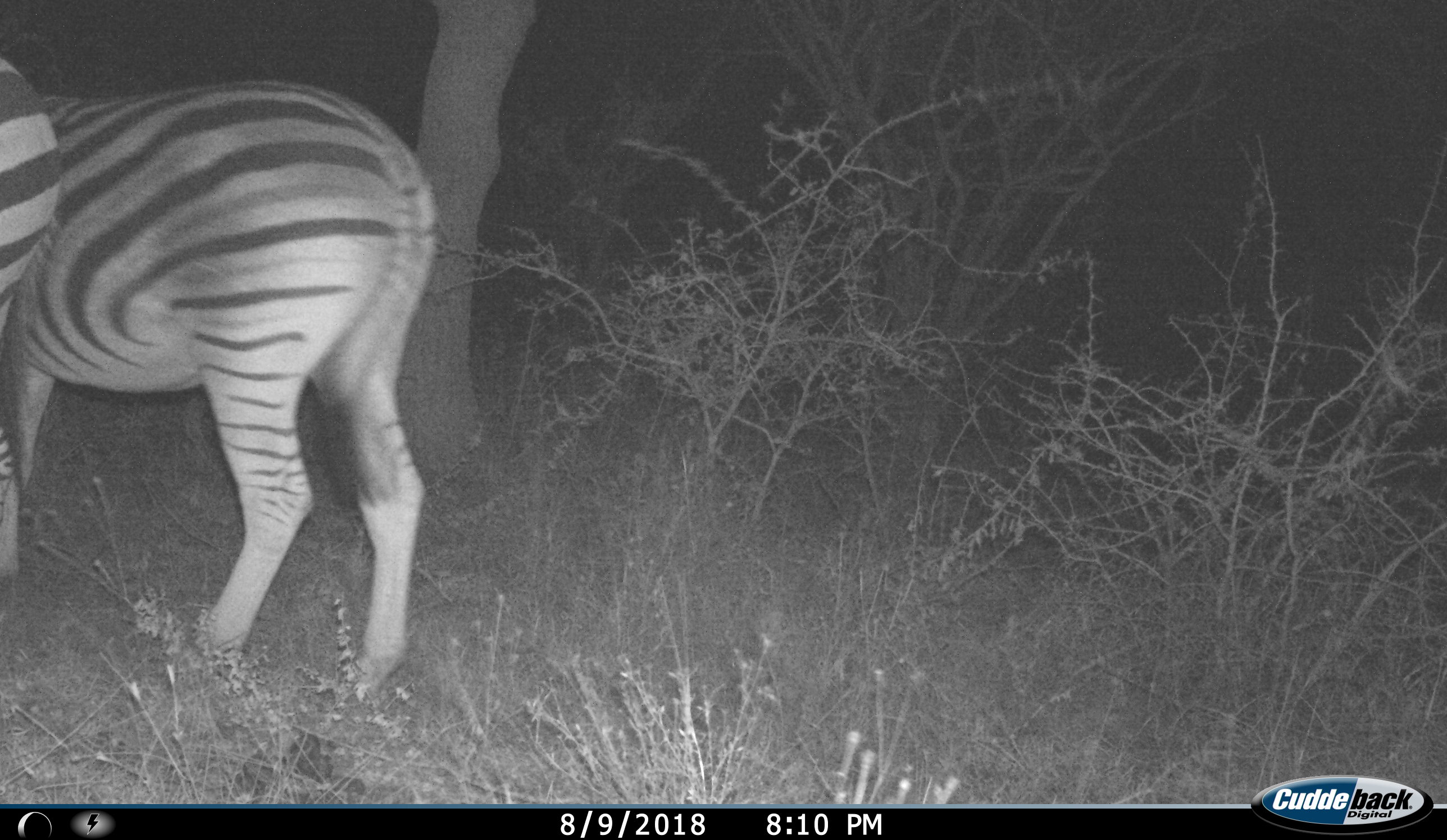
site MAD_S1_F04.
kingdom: Animalia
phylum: Chordata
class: Mammalia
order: Perissodactyla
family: Equidae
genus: Equus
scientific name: Equus quagga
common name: plains zebra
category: zebraplains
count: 2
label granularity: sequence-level